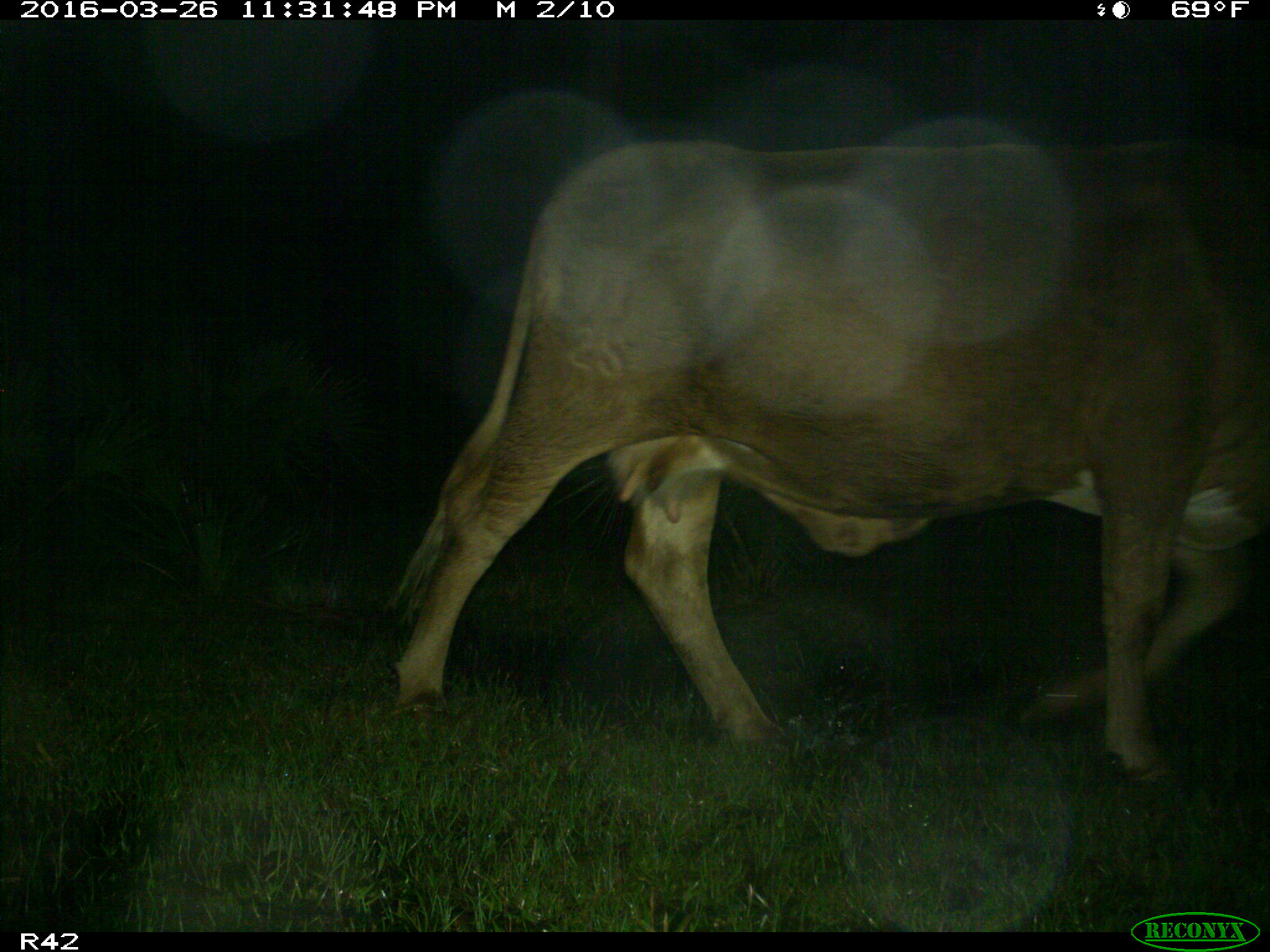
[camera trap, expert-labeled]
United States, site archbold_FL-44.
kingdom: Animalia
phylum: Chordata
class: Mammalia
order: Artiodactyla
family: Bovidae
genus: Bos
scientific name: Bos taurus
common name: domestic cow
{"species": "Bos taurus (domestic cow)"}